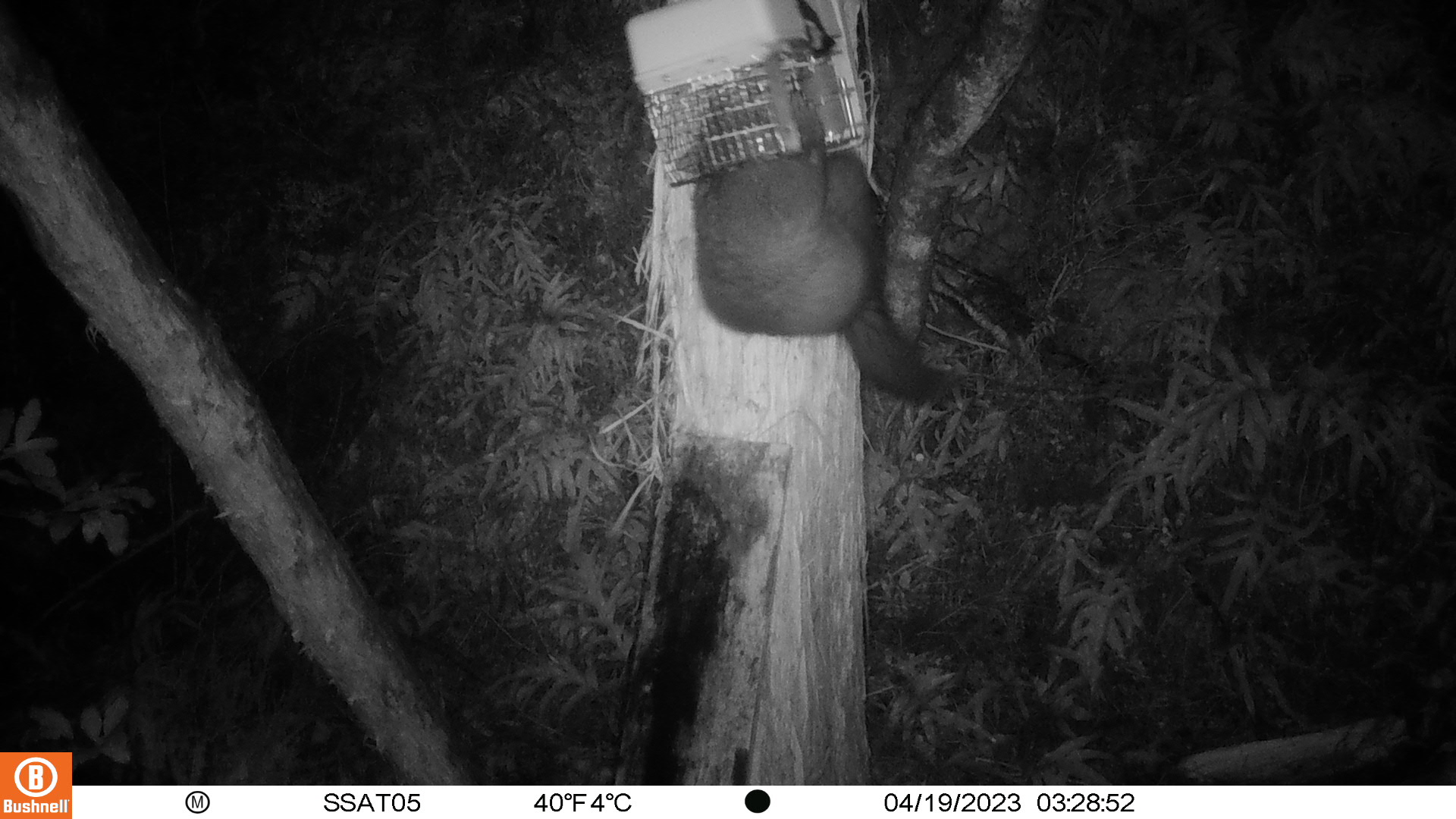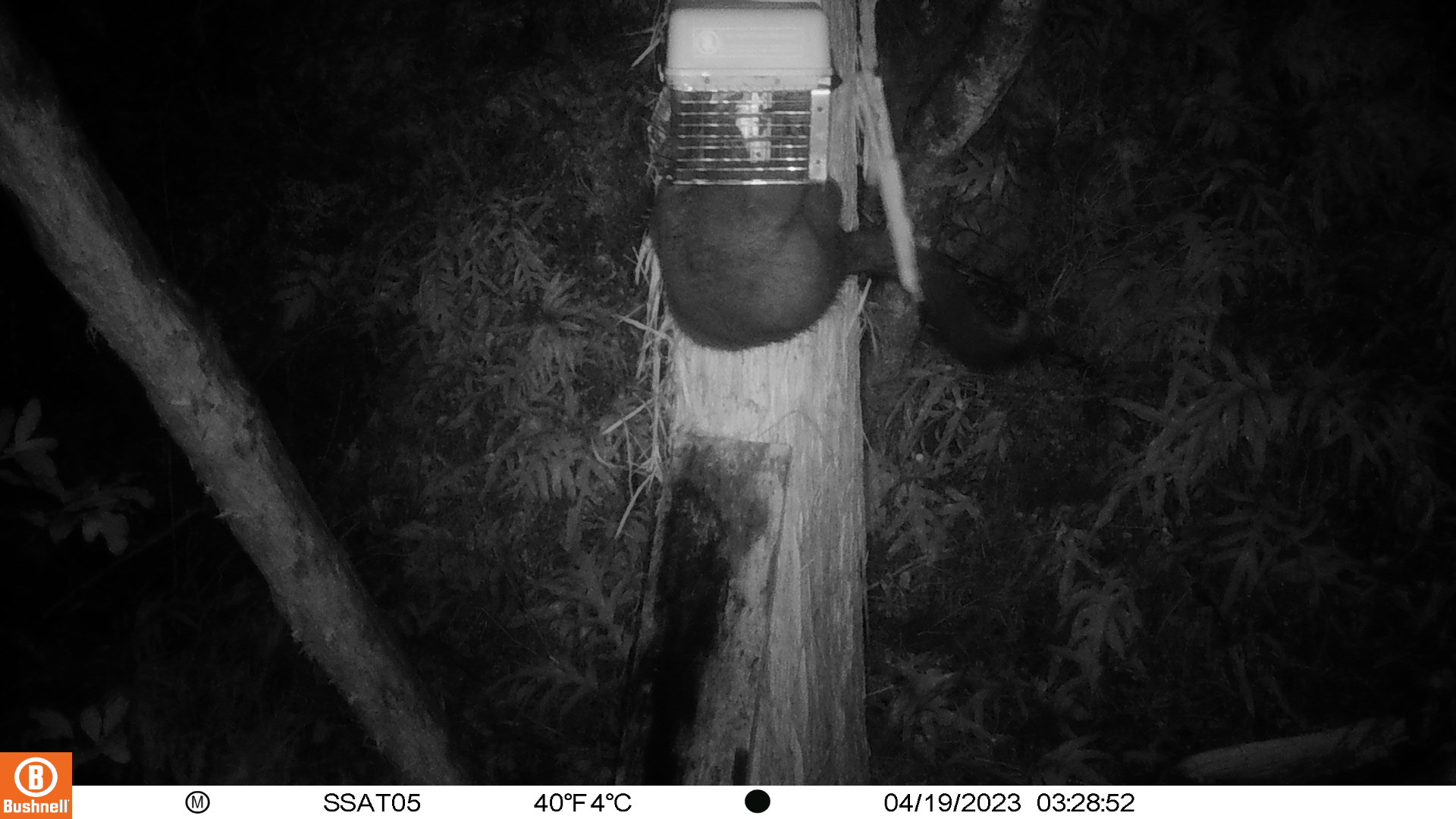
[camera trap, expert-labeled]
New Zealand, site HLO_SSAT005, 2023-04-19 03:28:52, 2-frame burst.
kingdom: Animalia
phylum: Chordata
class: Mammalia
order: Diprotodontia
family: Phalangeridae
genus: Trichosurus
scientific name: Trichosurus vulpecula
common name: common brushtail possum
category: possum